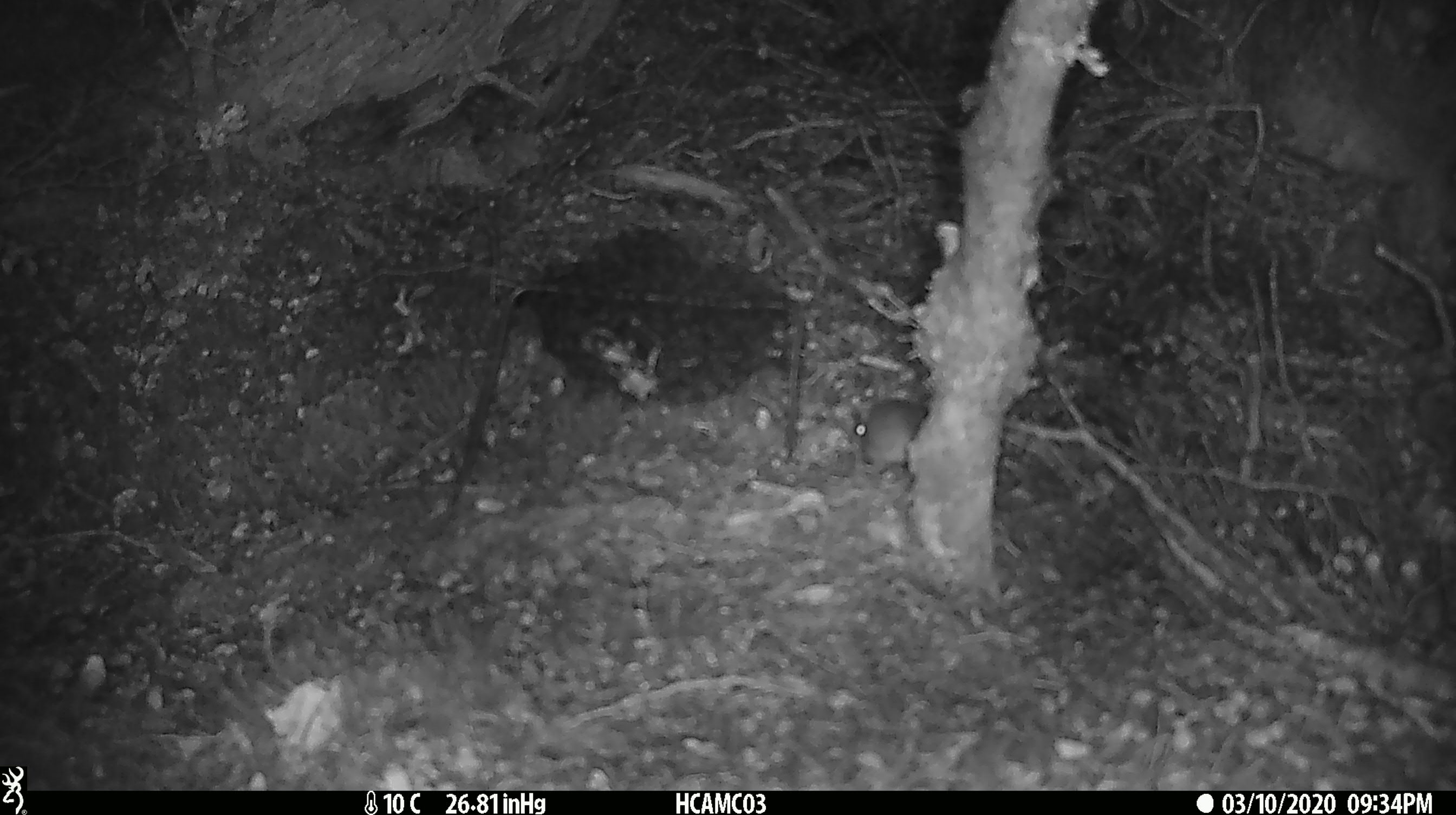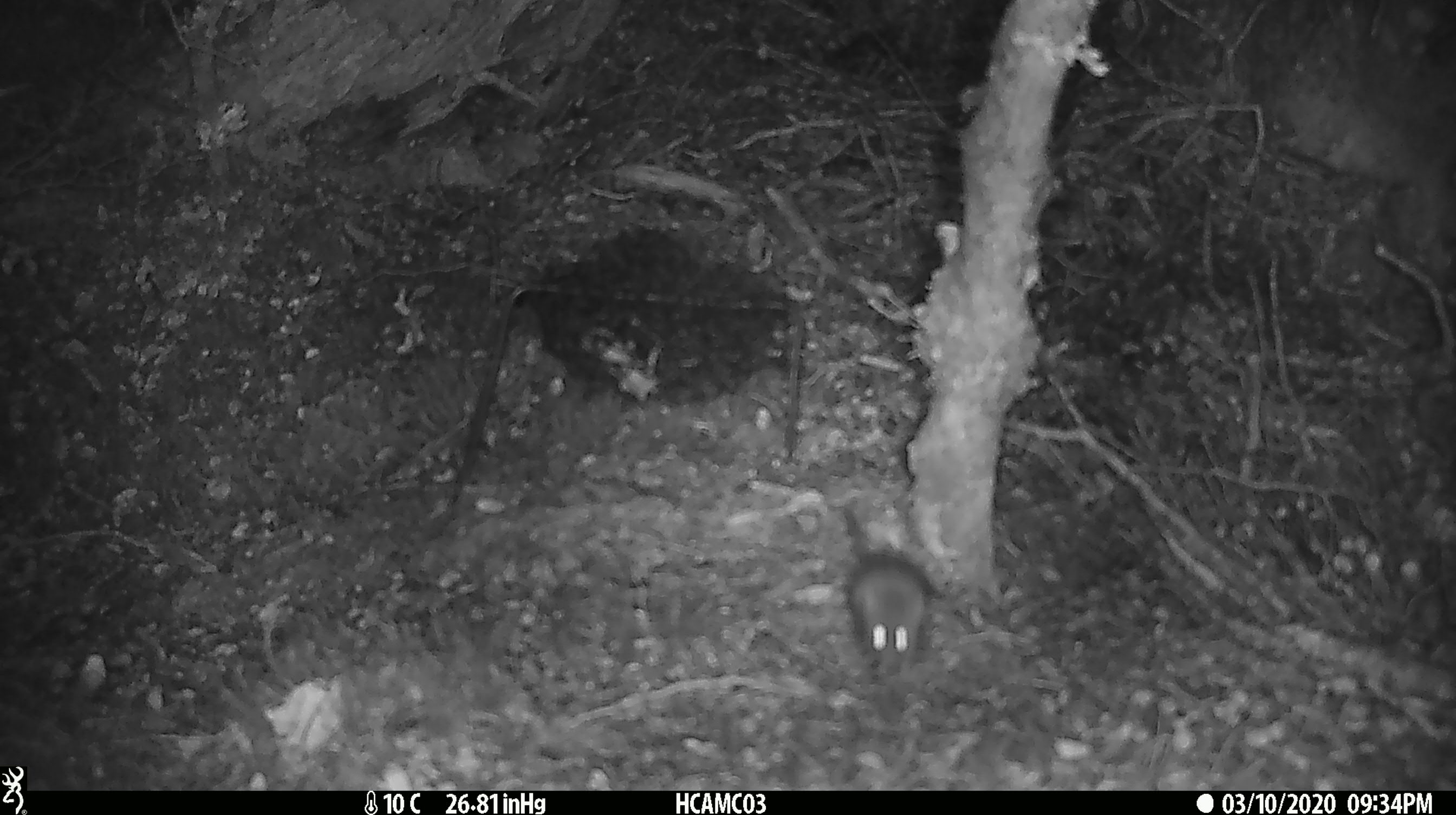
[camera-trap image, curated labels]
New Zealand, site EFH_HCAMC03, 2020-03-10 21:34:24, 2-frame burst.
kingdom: Animalia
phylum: Chordata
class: Mammalia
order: Rodentia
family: Muridae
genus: Mus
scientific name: Mus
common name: mouse